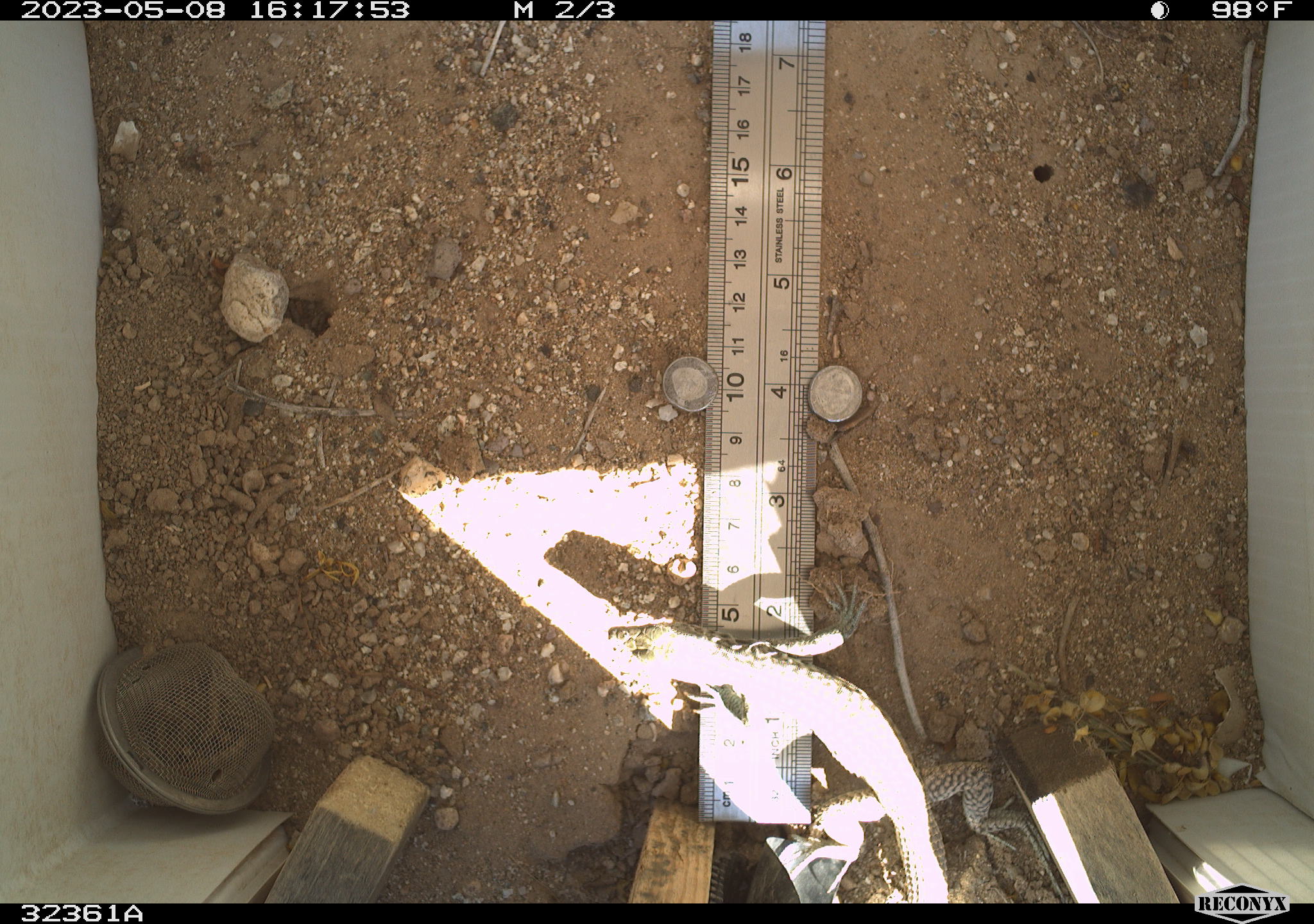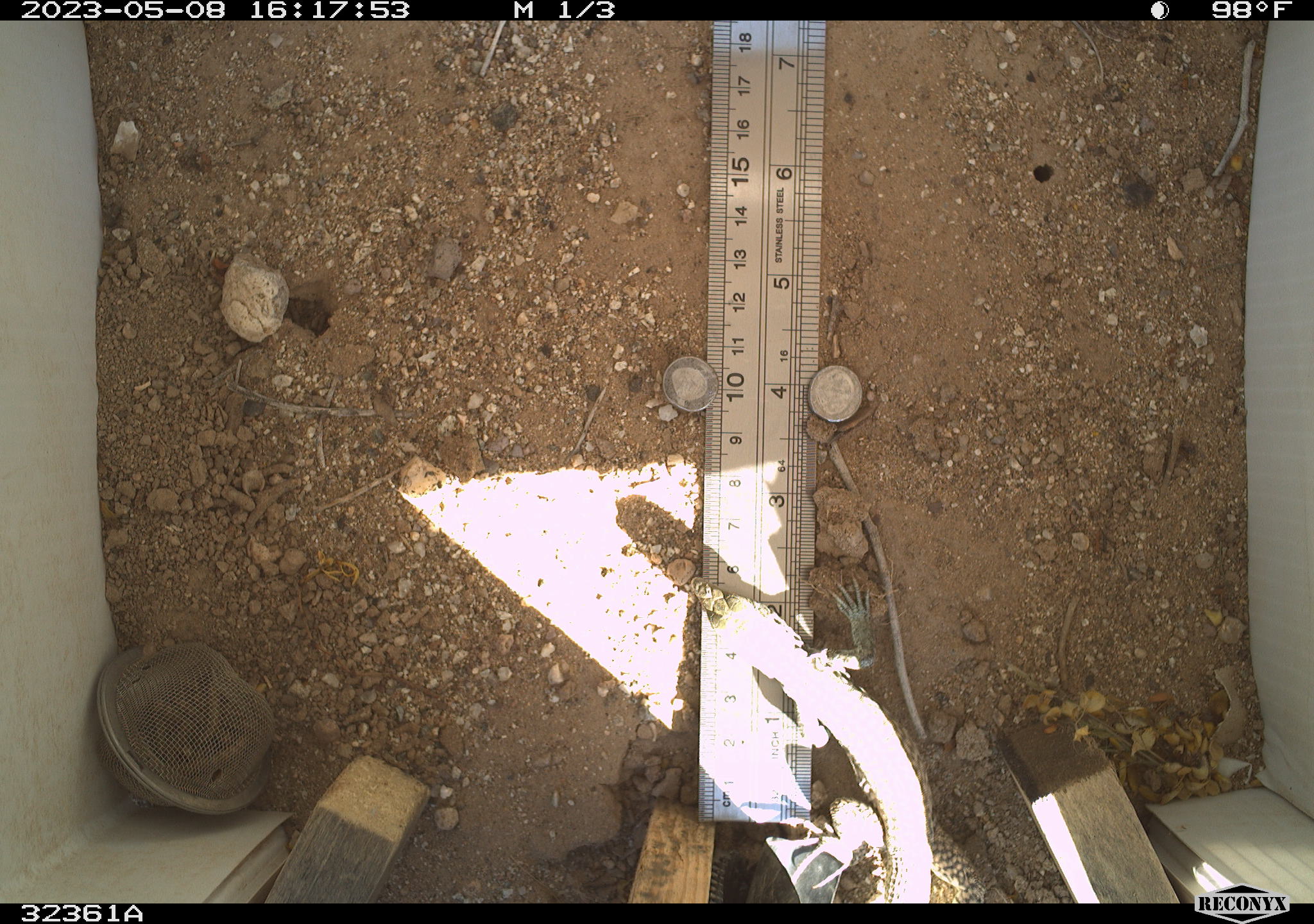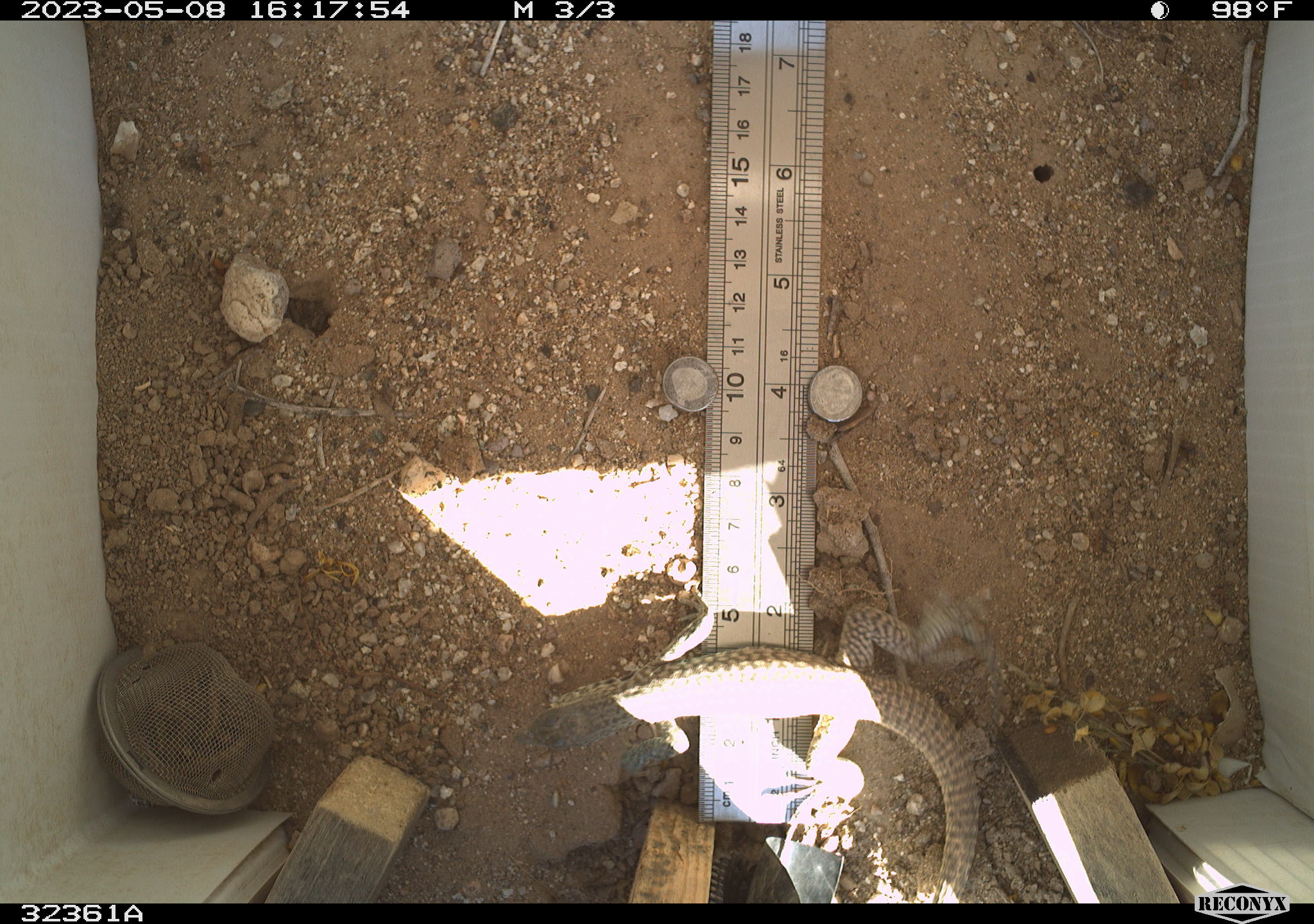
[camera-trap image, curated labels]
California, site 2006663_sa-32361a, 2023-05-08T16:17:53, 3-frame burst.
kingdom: Animalia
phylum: Chordata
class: Reptilia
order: Squamata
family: Teiidae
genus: Aspidoscelis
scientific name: Aspidoscelis tigris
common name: western whiptail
Western whiptail (Aspidoscelis tigris).